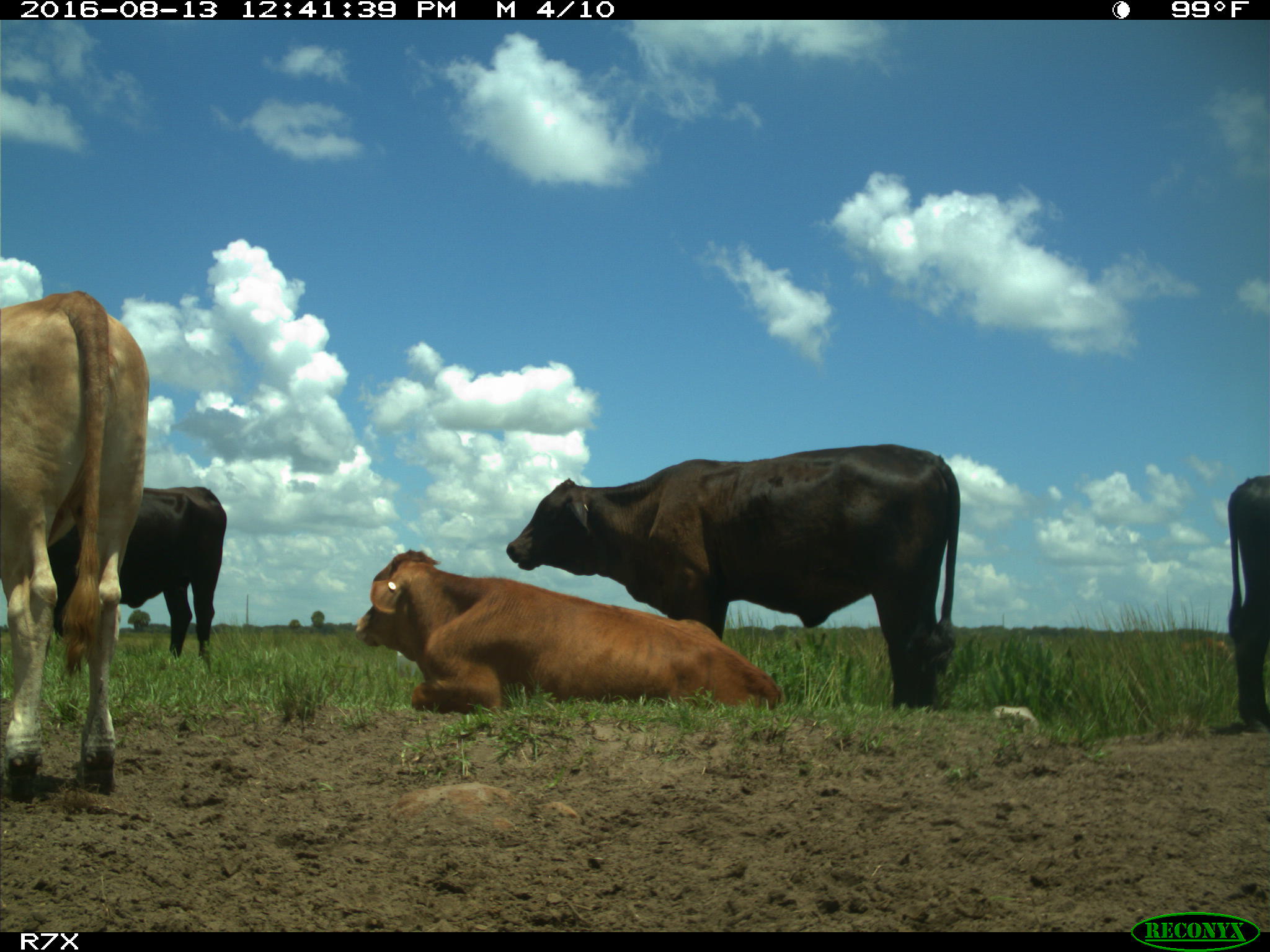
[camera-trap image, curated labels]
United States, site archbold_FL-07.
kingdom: Animalia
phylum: Chordata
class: Mammalia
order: Artiodactyla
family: Bovidae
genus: Bos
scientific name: Bos taurus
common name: domestic cow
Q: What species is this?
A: Bos taurus (domestic cow).